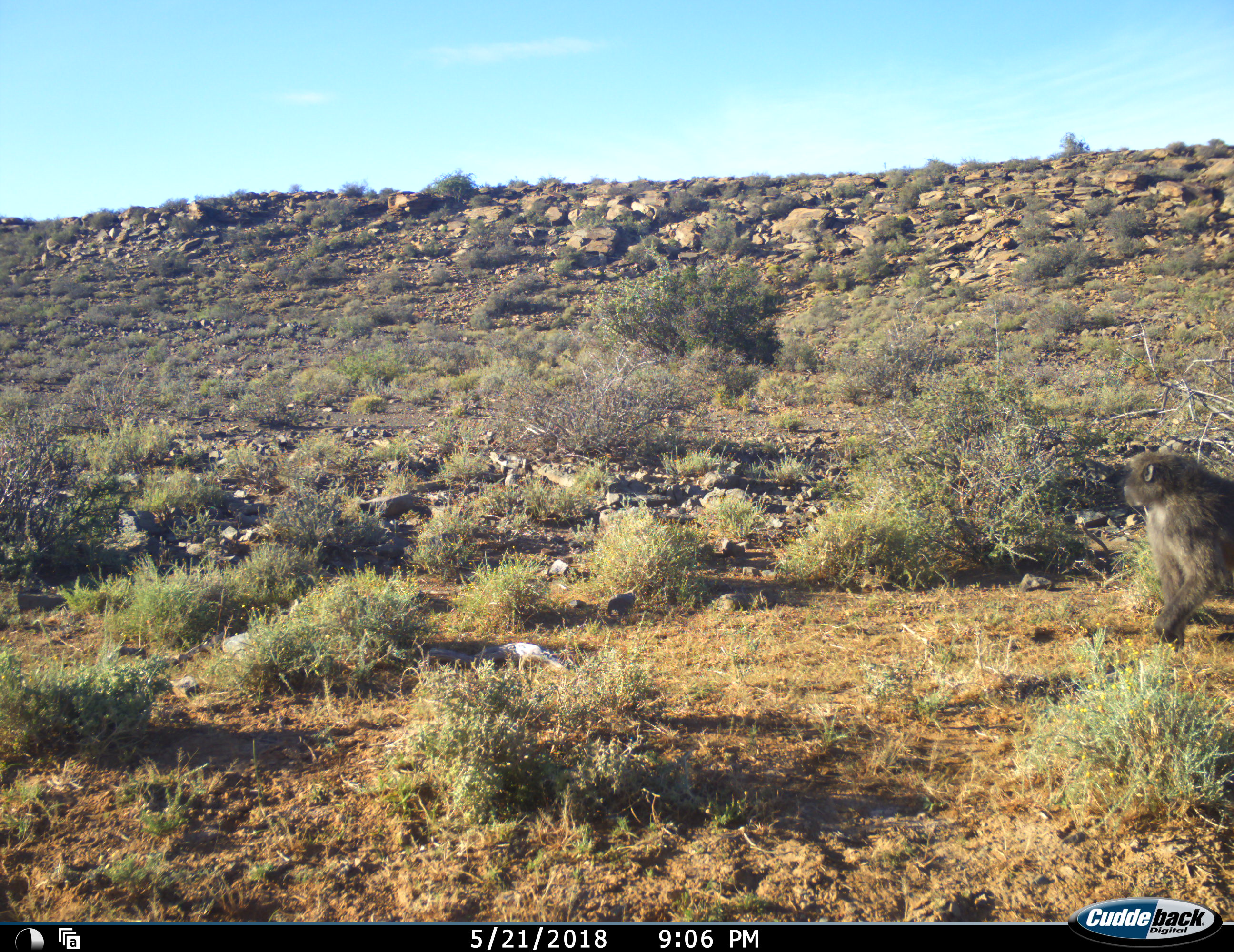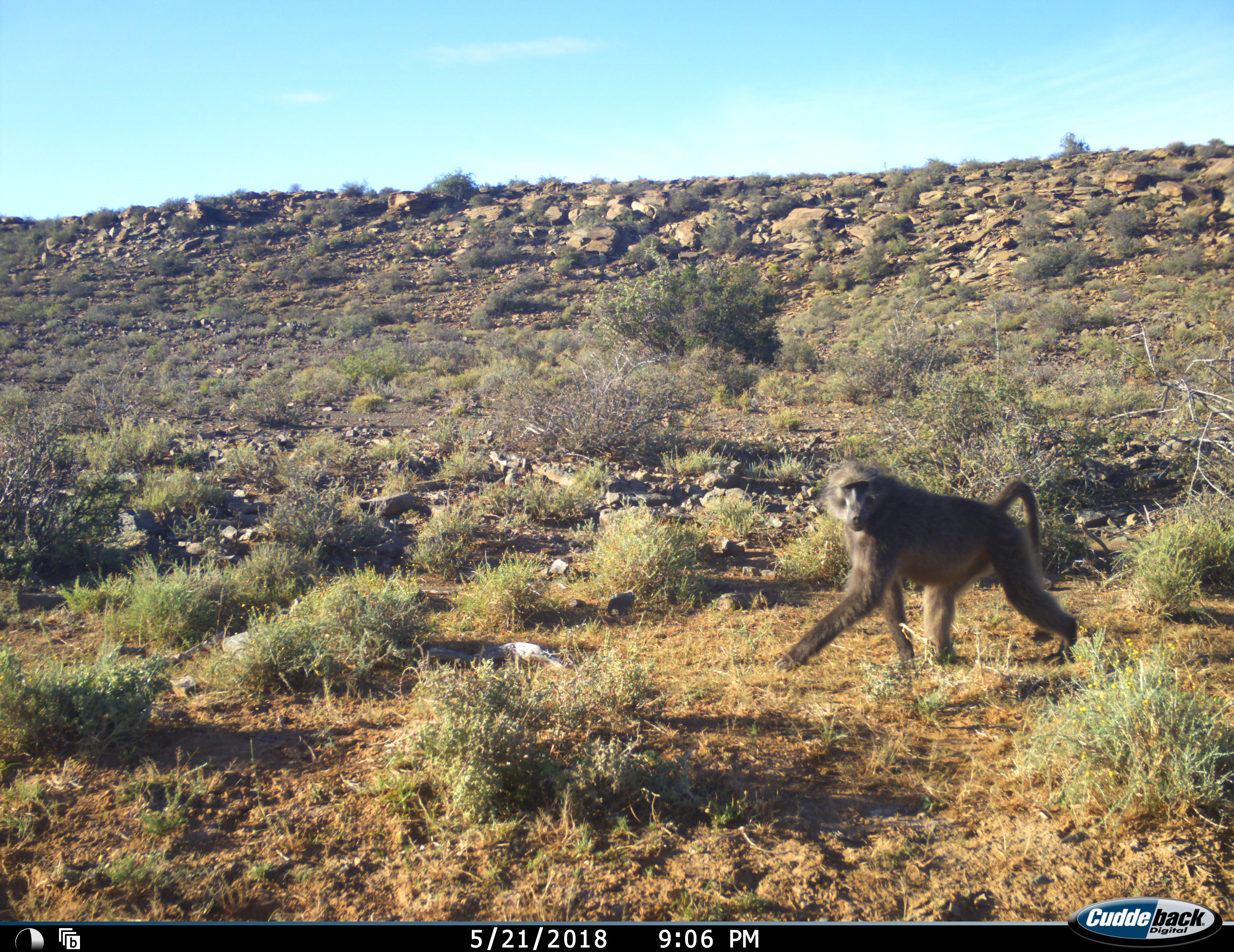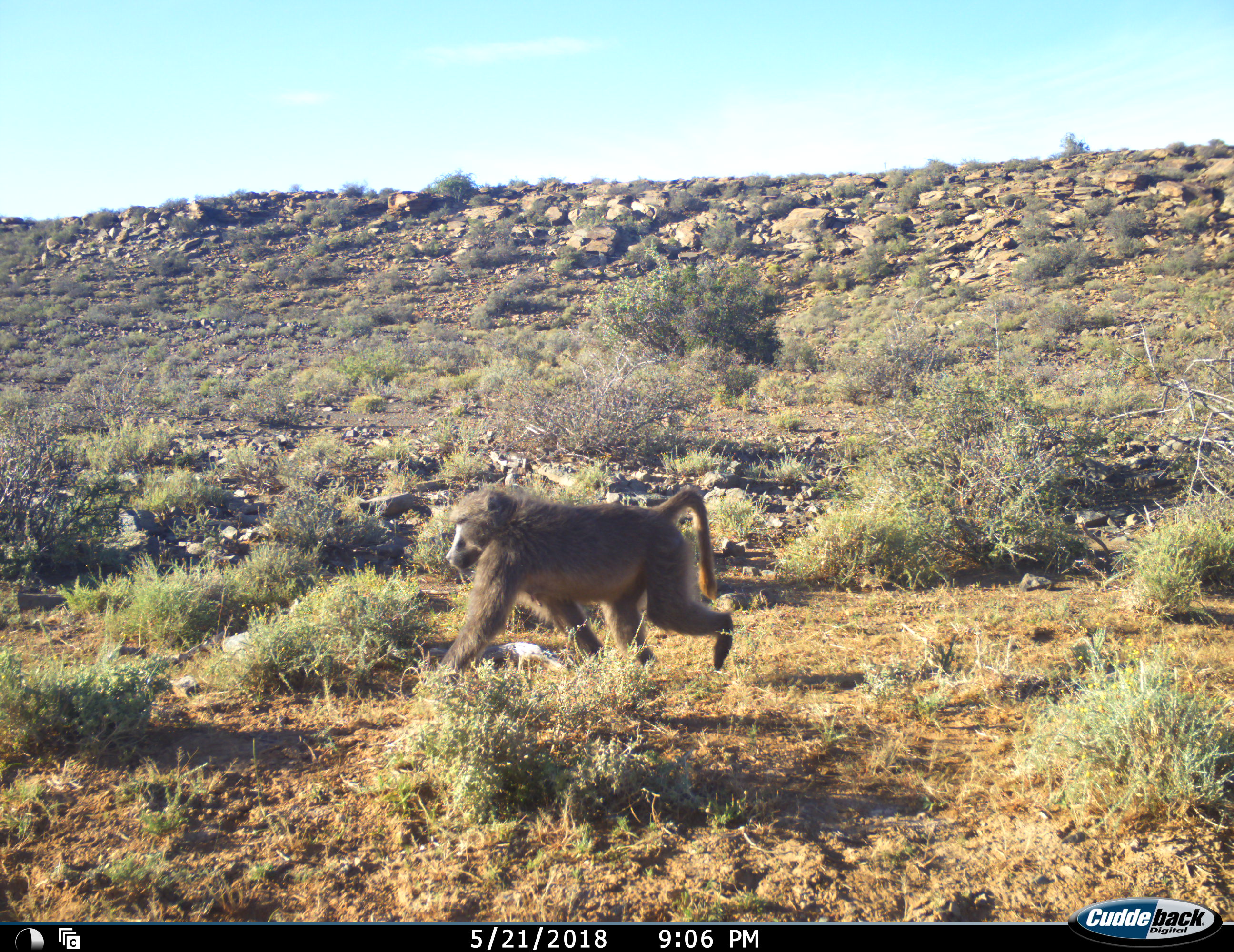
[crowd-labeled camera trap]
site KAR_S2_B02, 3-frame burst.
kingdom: Animalia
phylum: Chordata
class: Mammalia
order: Primates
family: Cercopithecidae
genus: Papio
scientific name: Papio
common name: baboon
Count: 1.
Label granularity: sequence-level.